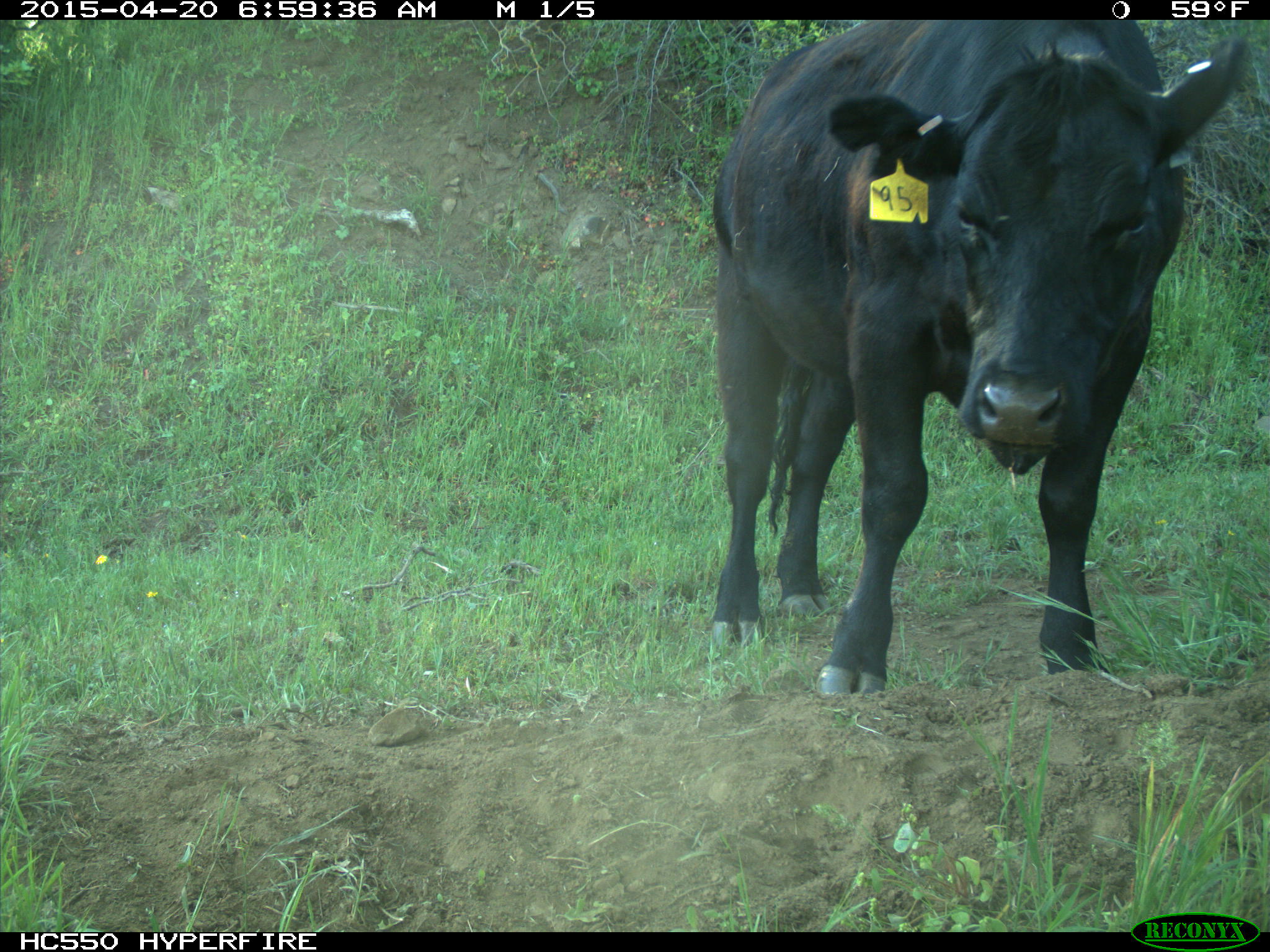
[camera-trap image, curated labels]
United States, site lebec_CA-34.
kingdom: Animalia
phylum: Chordata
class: Mammalia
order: Artiodactyla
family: Bovidae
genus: Bos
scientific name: Bos taurus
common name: domestic cow